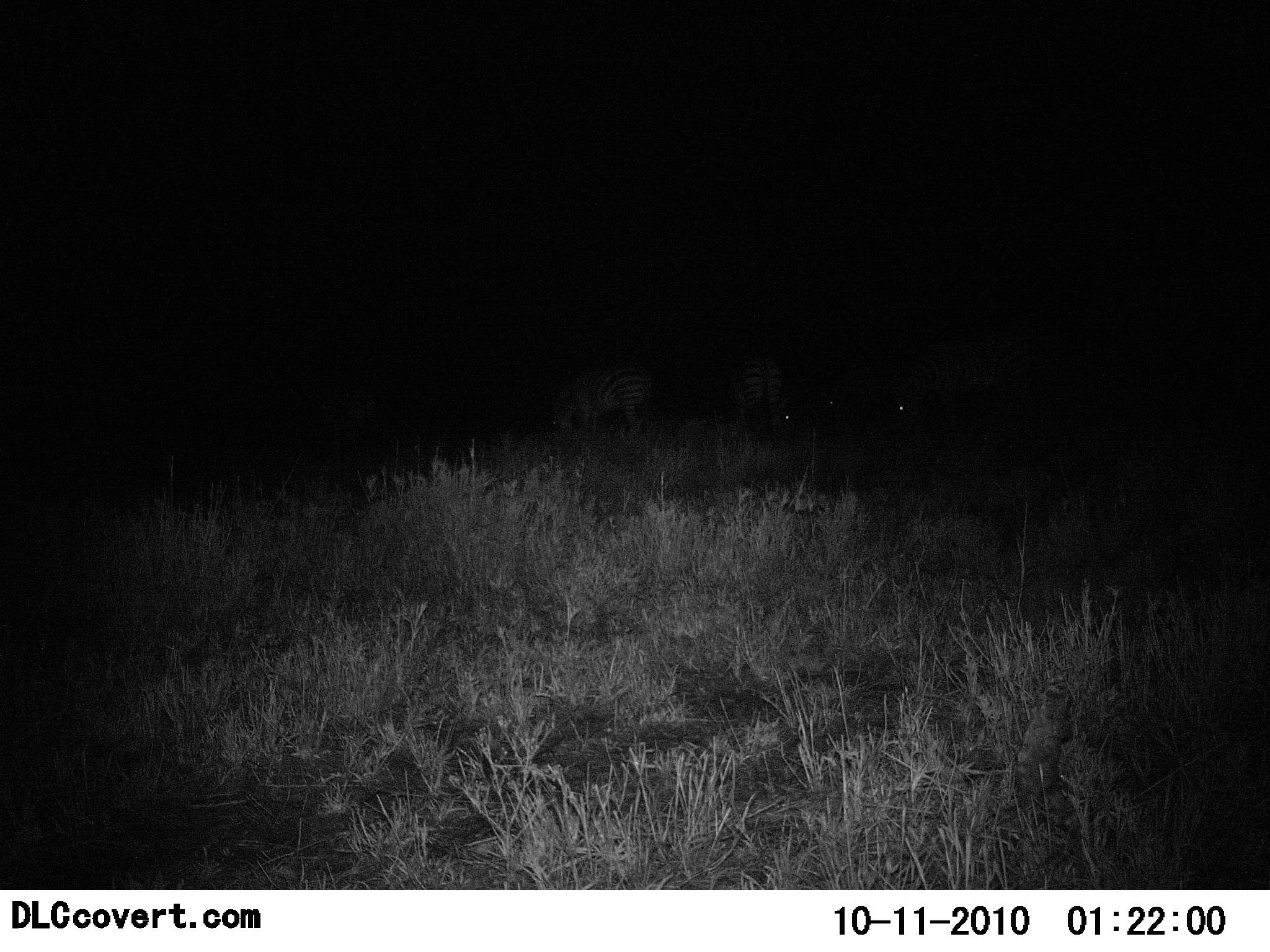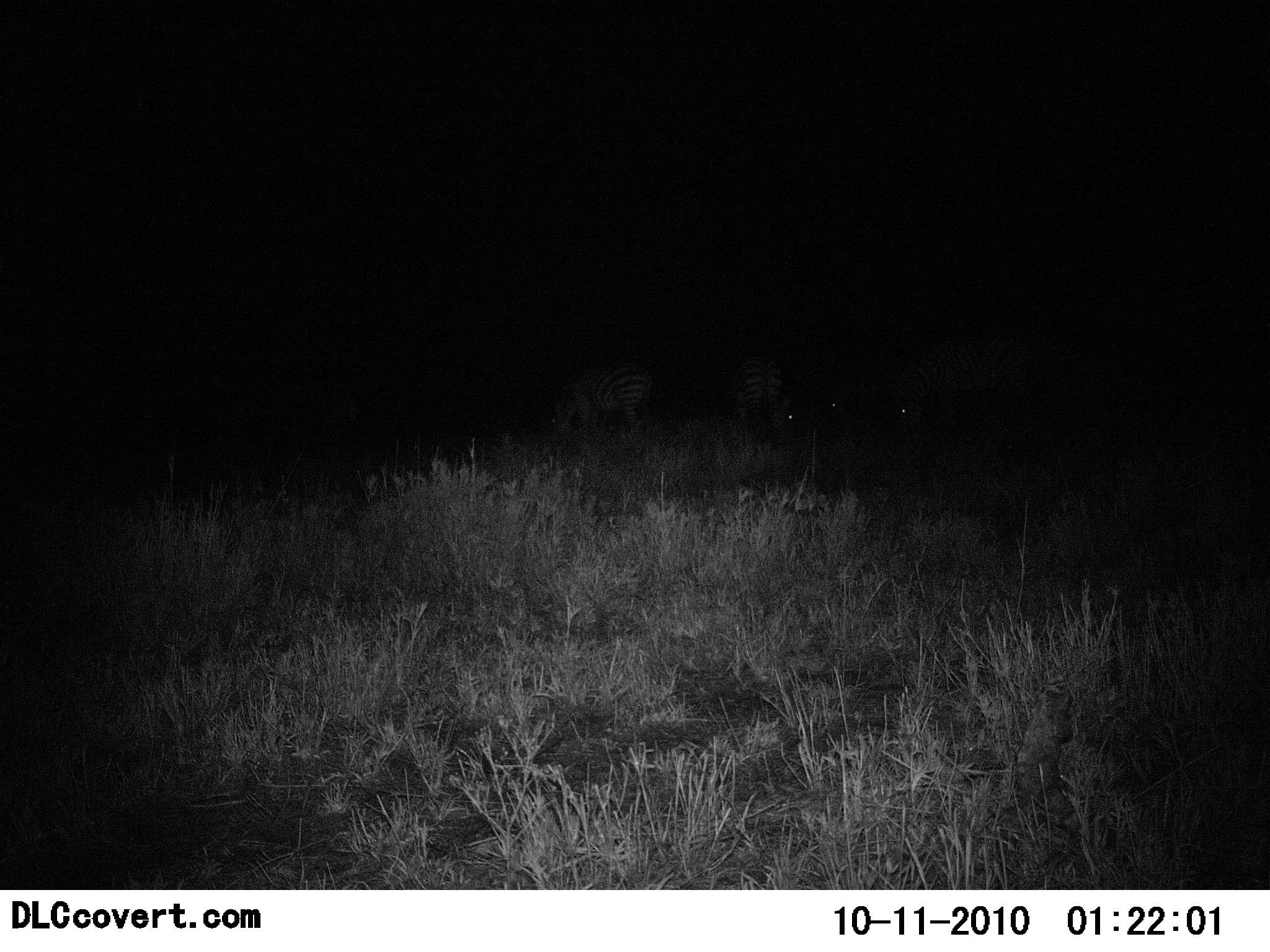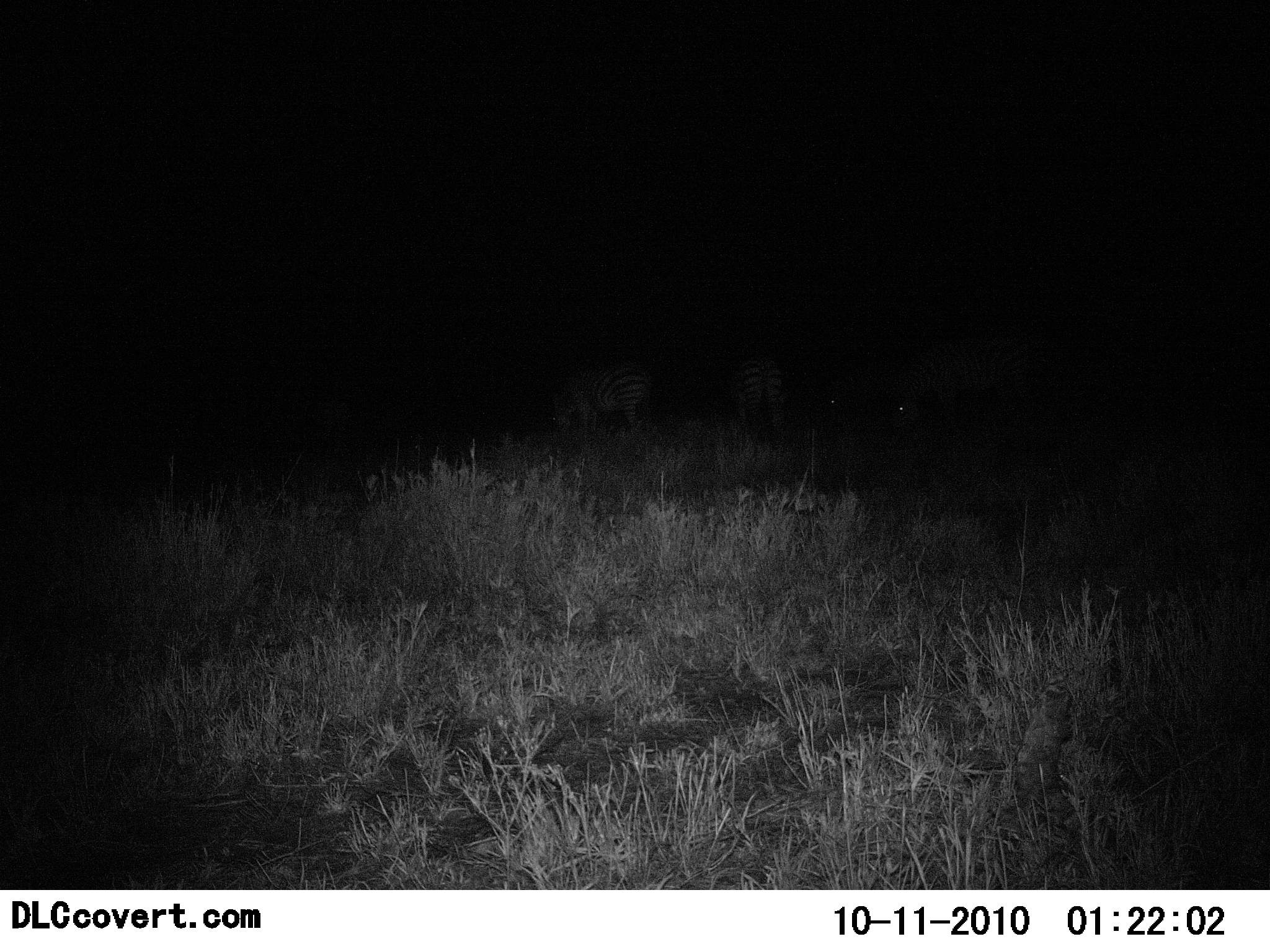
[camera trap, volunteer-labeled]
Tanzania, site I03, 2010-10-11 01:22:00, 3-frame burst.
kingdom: Animalia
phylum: Chordata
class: Mammalia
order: Perissodactyla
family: Equidae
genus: Equus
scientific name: Equus quagga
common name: plains zebra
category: zebra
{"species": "zebra (plains zebra) (Equus quagga)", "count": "4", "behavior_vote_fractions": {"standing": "36%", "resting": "0%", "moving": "0%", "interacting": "0%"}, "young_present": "0%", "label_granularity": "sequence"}